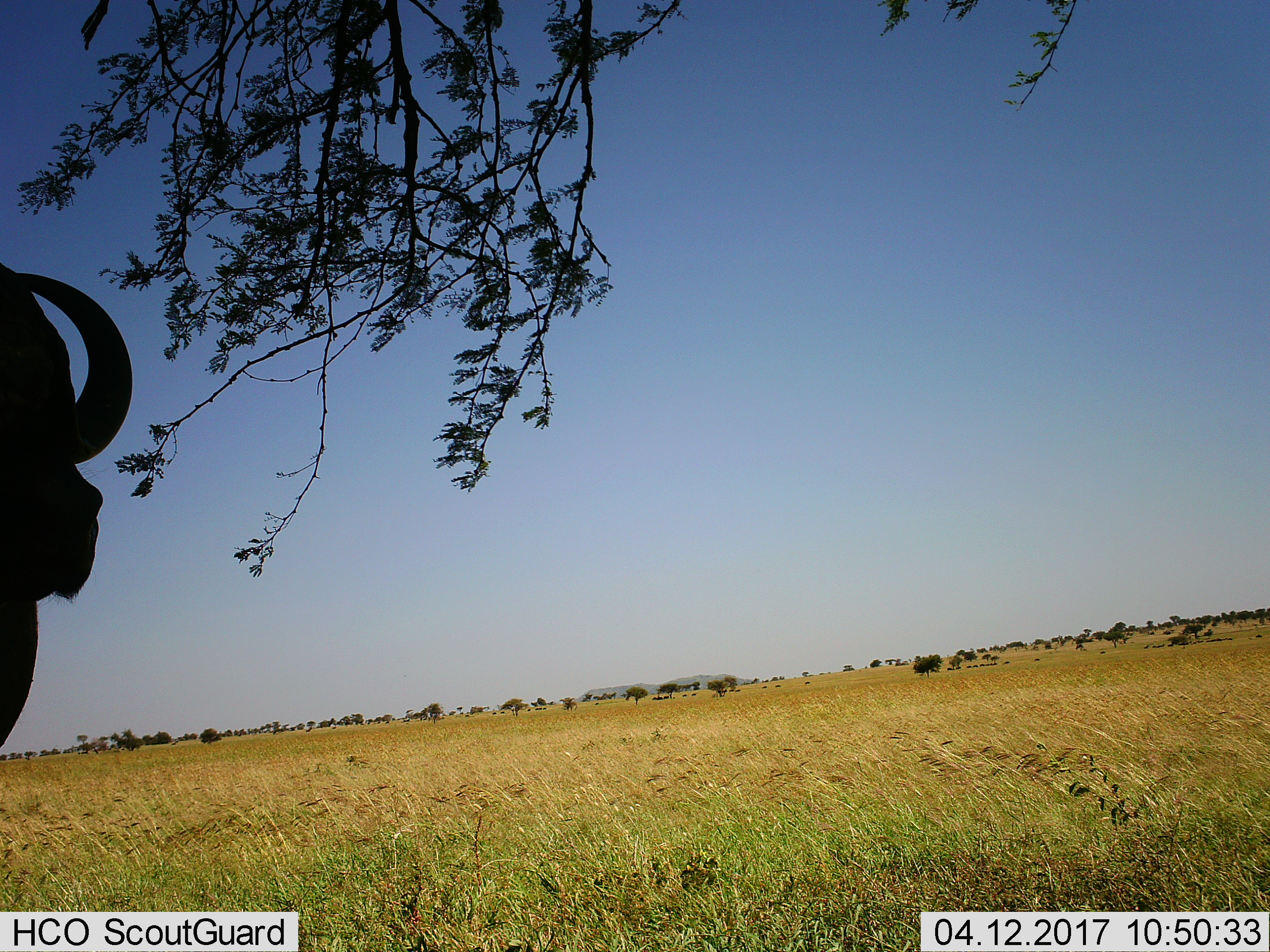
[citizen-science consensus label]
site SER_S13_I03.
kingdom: Animalia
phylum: Chordata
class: Mammalia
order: Artiodactyla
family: Bovidae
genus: Syncerus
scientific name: Syncerus caffer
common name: african buffalo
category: buffalo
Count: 1.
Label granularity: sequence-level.